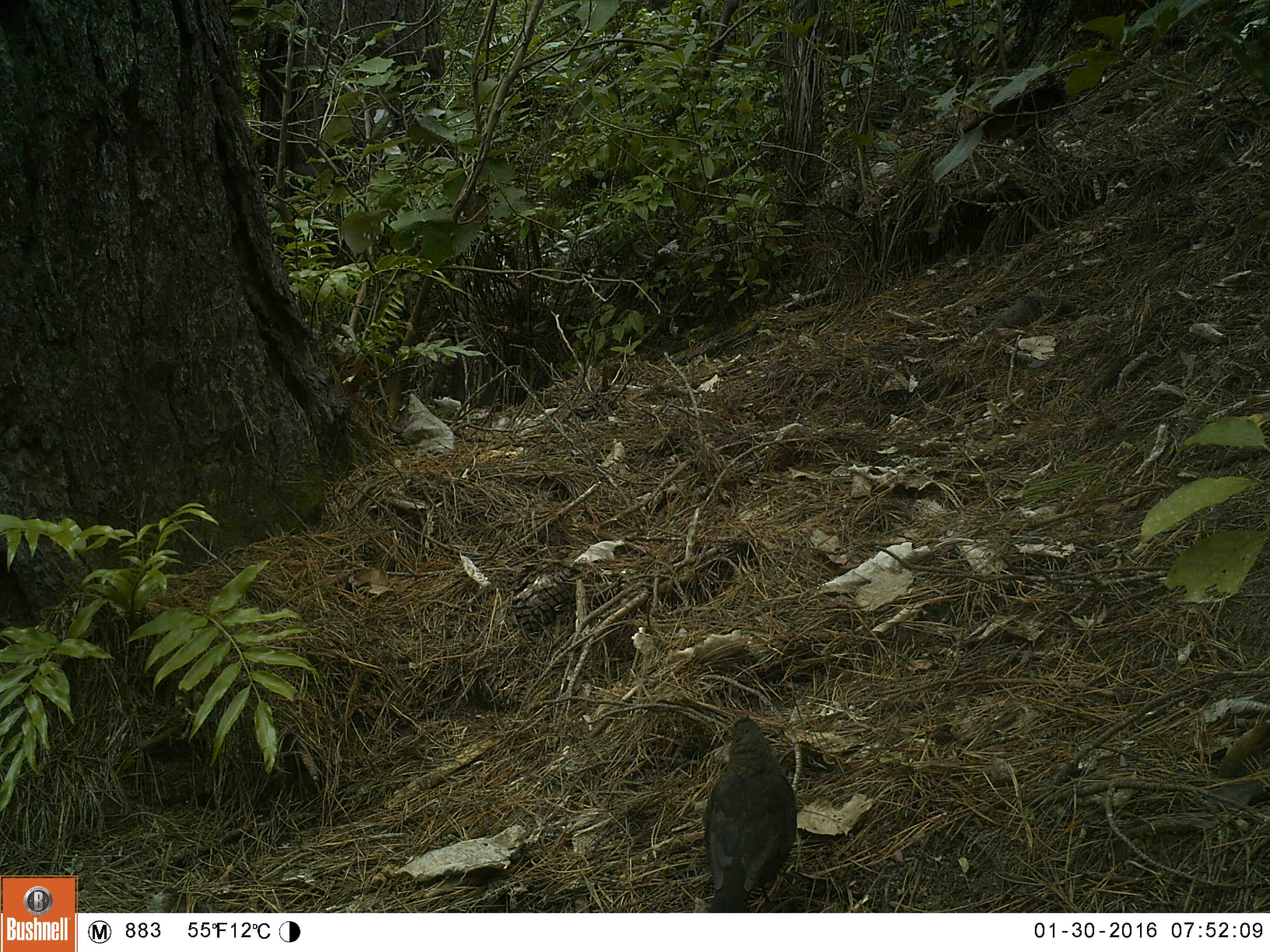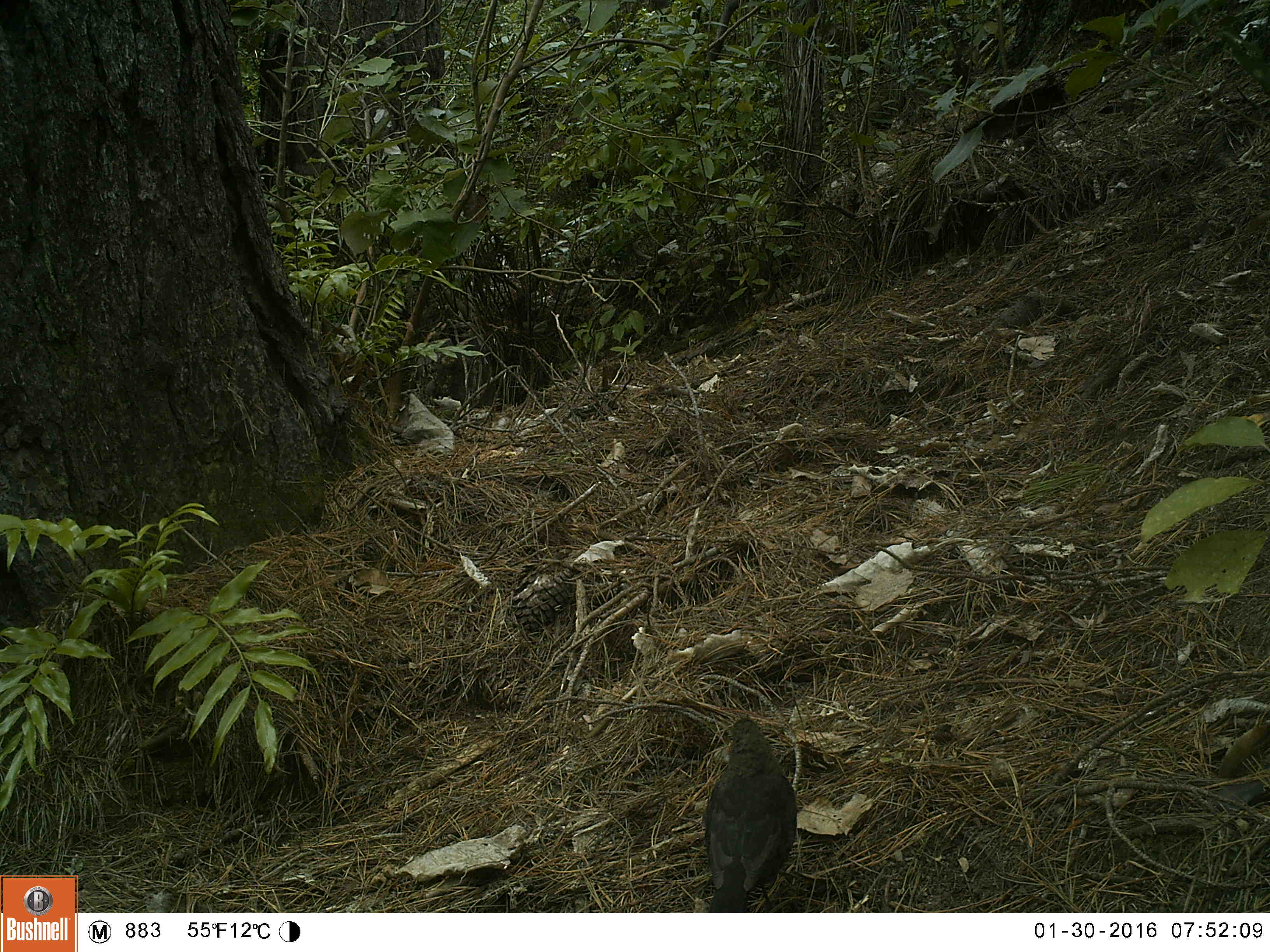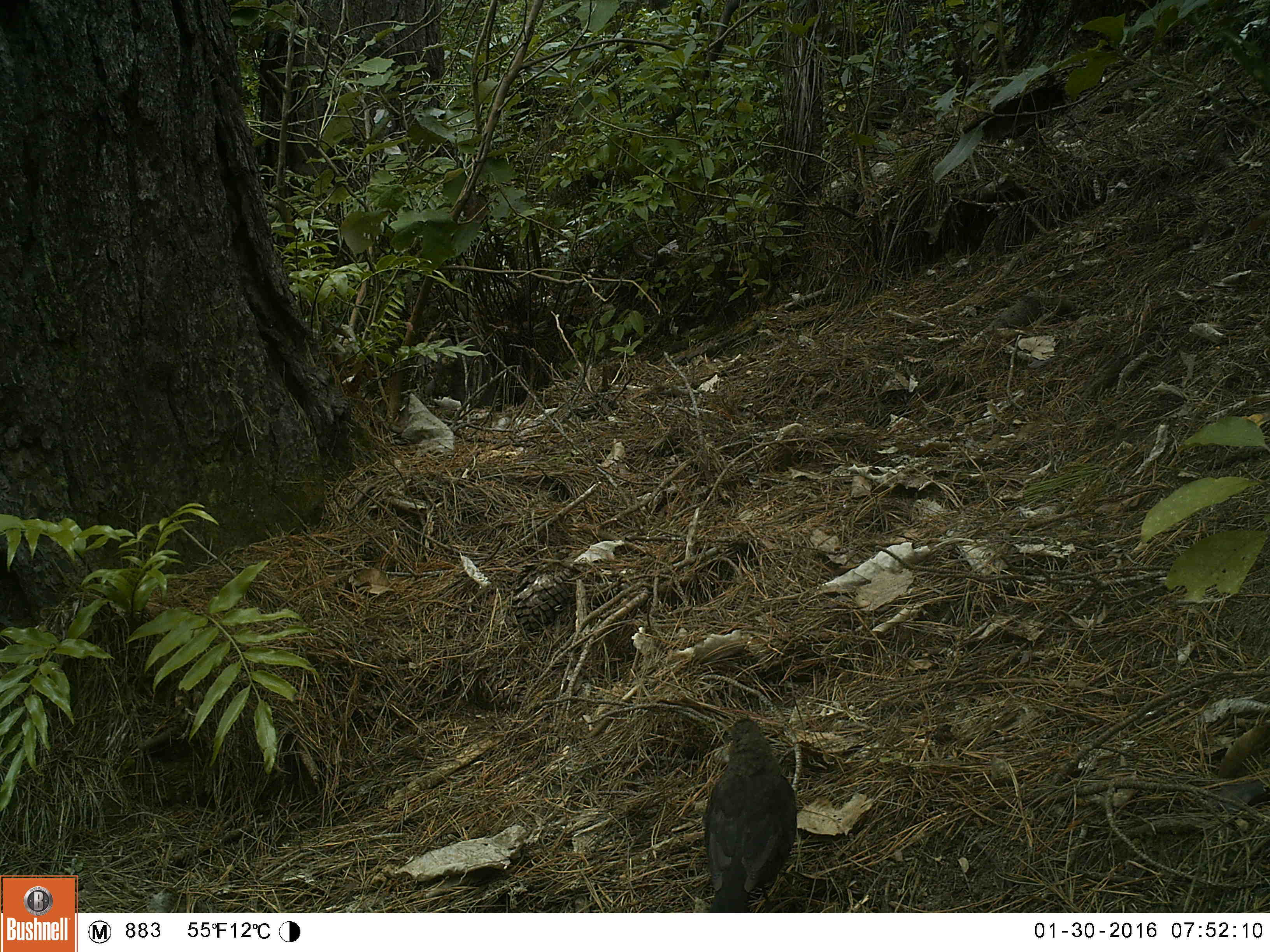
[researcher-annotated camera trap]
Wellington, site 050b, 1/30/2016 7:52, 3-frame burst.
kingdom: Animalia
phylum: Chordata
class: Aves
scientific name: Aves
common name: bird